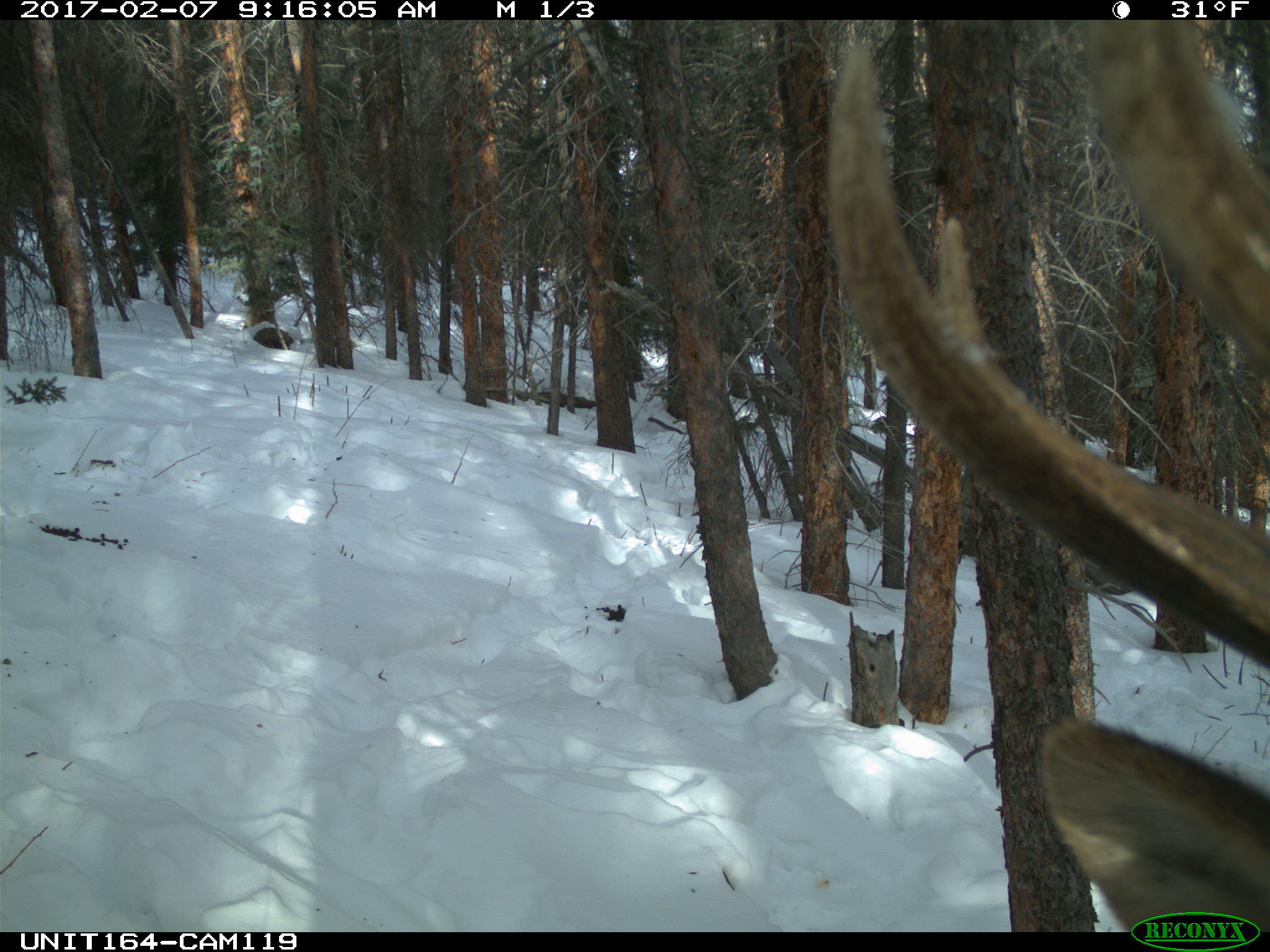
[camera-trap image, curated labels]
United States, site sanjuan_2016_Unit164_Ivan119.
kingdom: Animalia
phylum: Chordata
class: Mammalia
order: Artiodactyla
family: Cervidae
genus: Cervus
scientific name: Cervus elaphus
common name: red deer